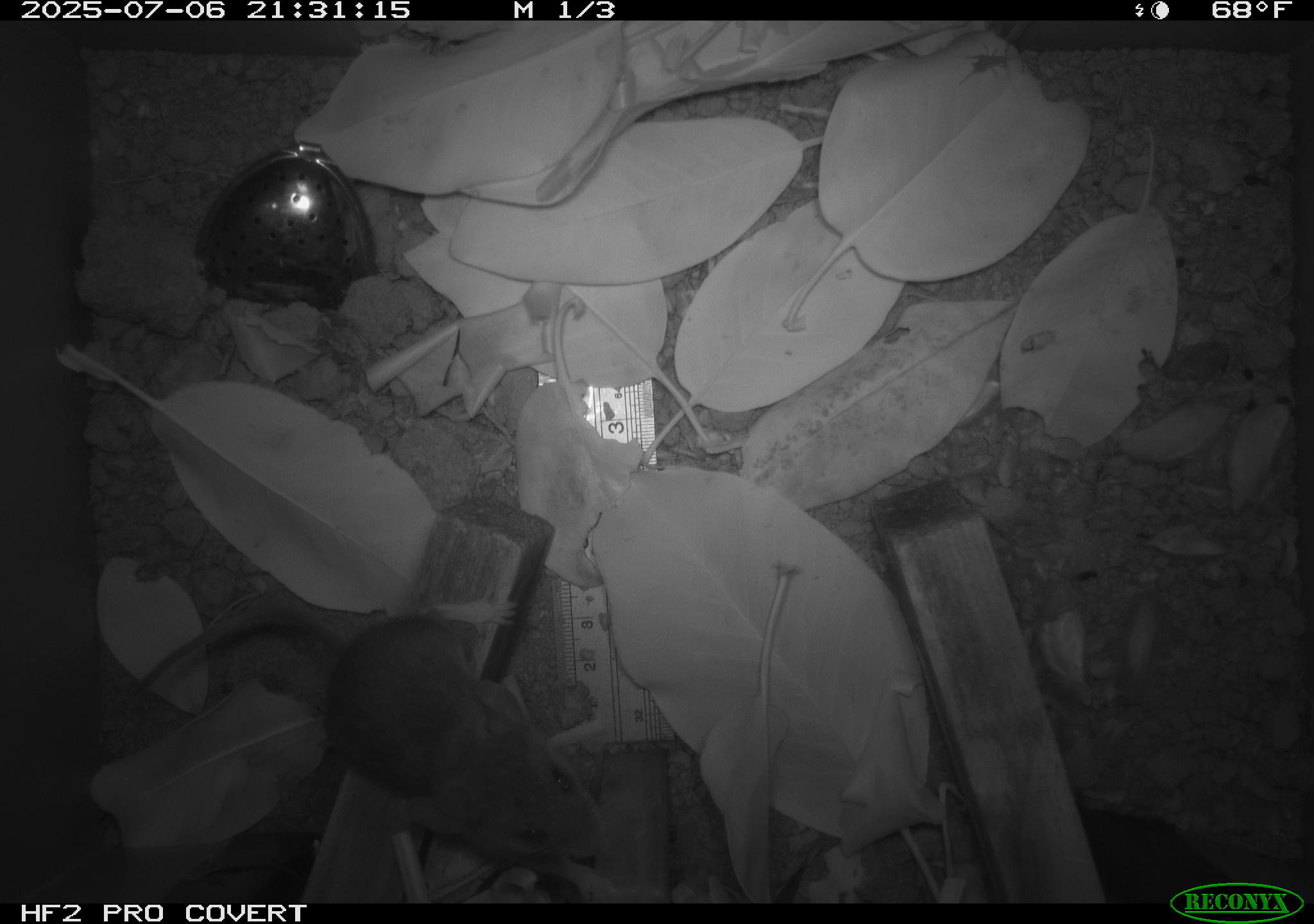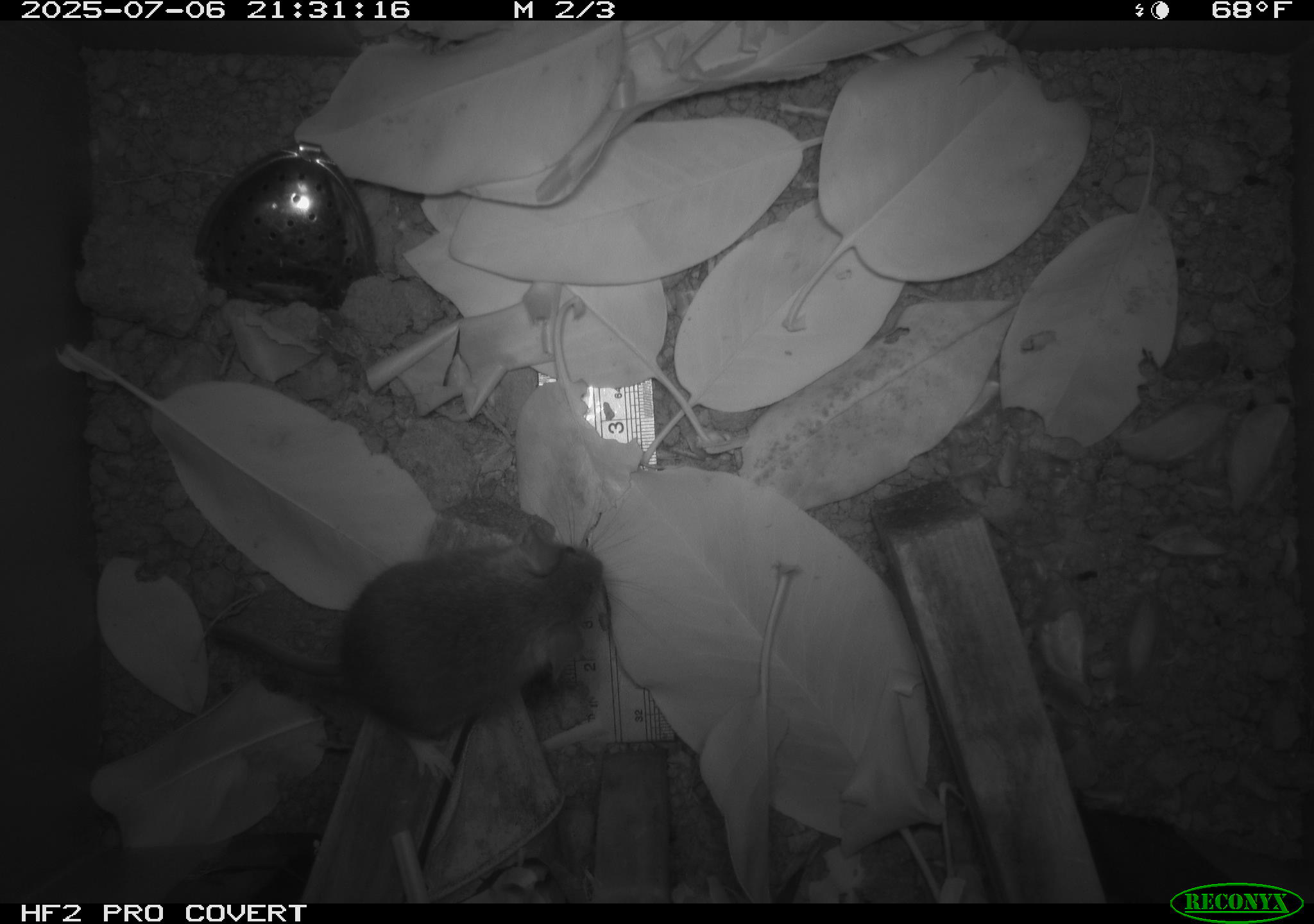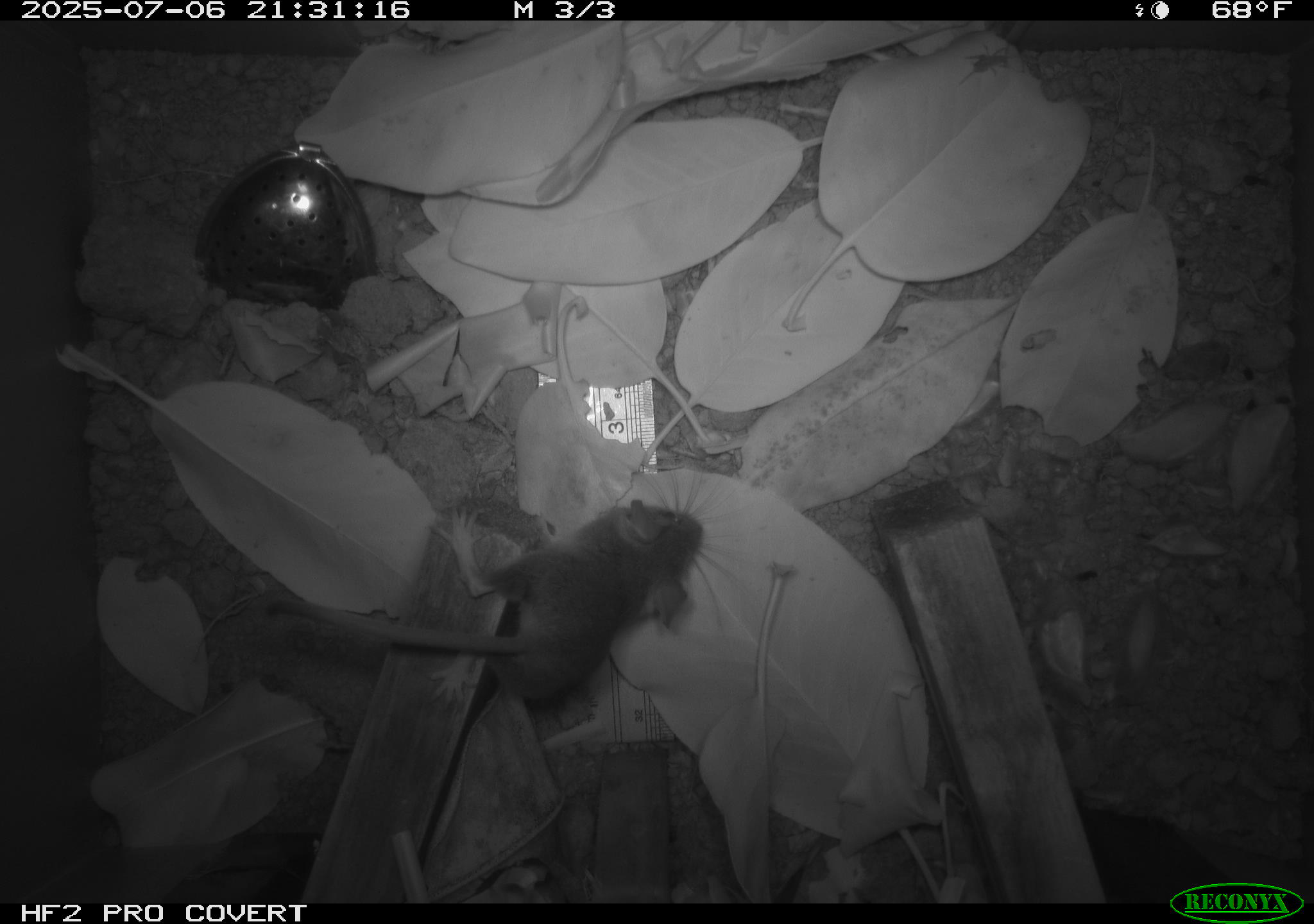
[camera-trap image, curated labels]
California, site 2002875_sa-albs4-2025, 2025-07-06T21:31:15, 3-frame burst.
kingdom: Animalia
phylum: Chordata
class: Mammalia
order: Rodentia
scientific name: Rodentia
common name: mouse species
Mouse species (Rodentia).